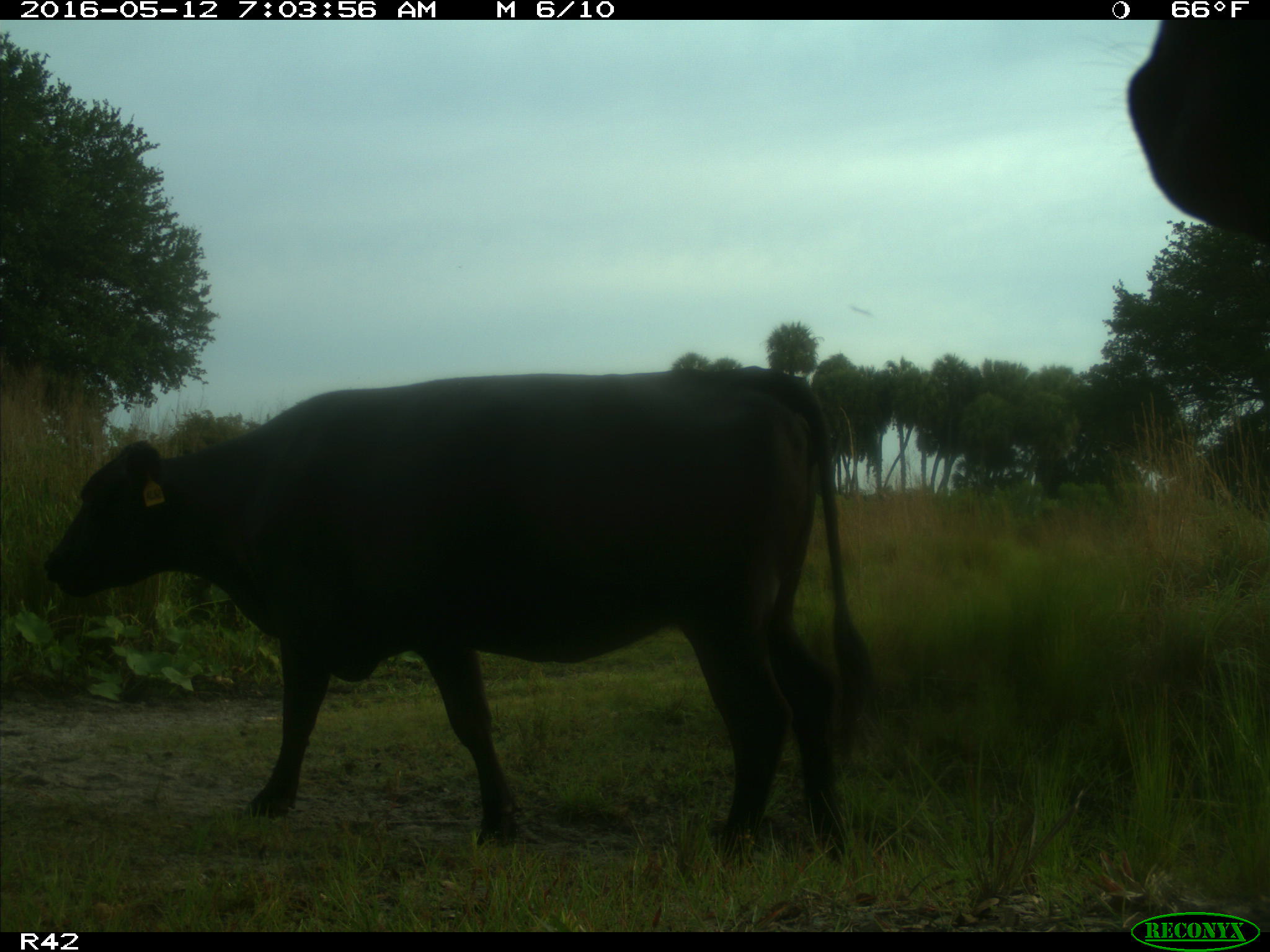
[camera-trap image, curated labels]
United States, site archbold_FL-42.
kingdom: Animalia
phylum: Chordata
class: Mammalia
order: Artiodactyla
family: Bovidae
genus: Bos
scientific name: Bos taurus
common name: domestic cow